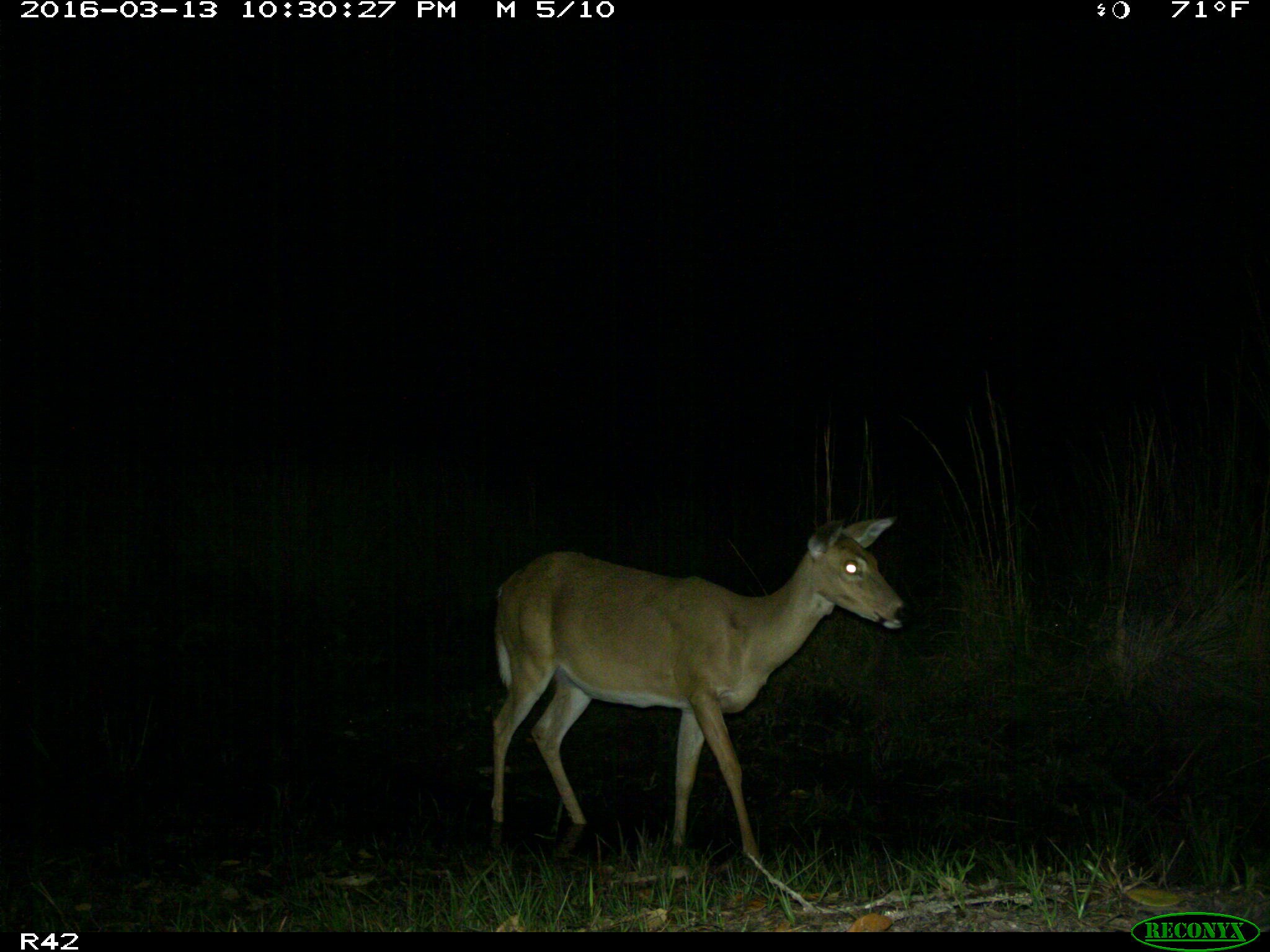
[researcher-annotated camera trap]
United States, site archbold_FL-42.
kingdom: Animalia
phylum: Chordata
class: Mammalia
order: Artiodactyla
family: Cervidae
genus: Odocoileus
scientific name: Odocoileus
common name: deer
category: unidentified deer